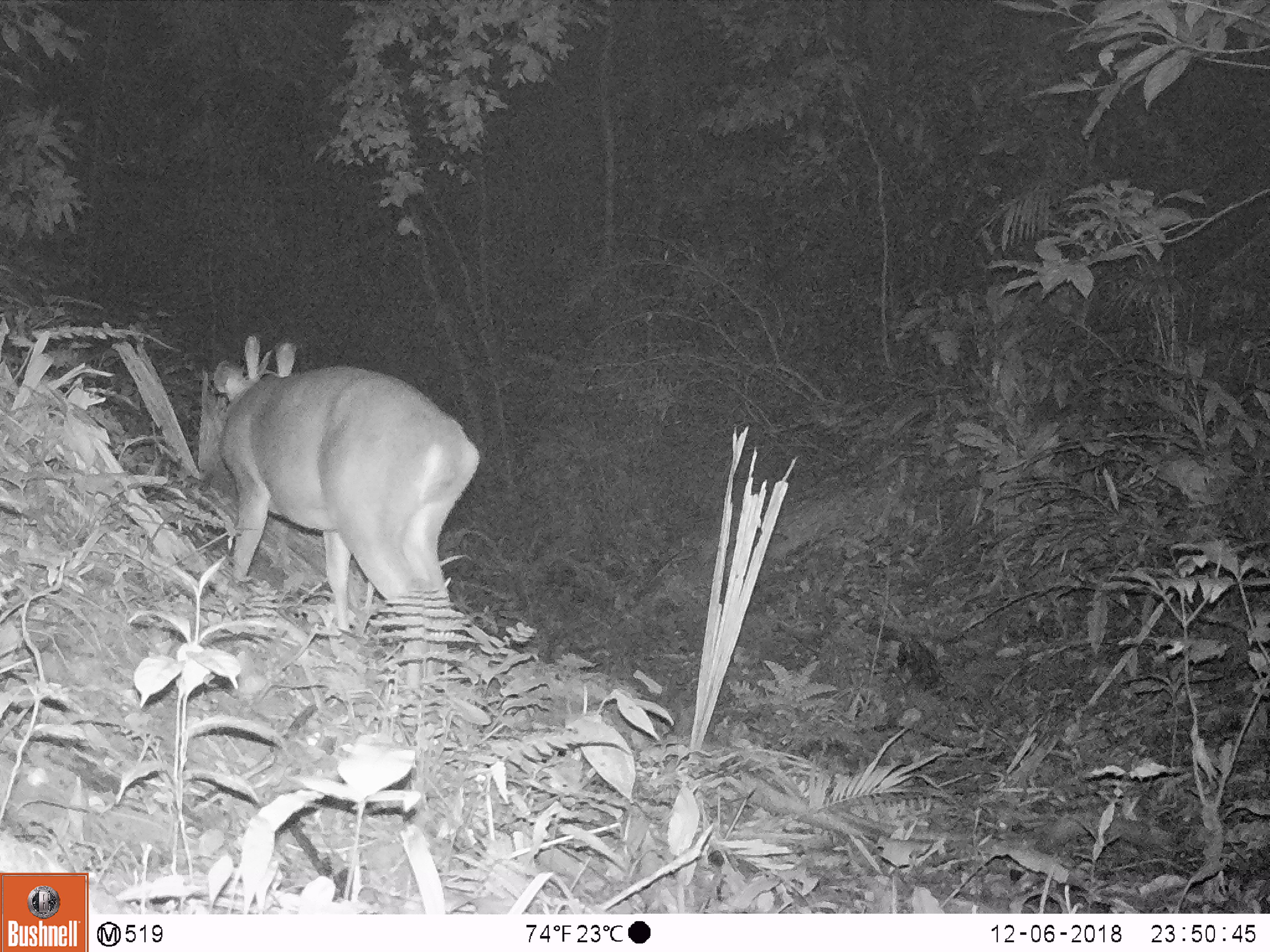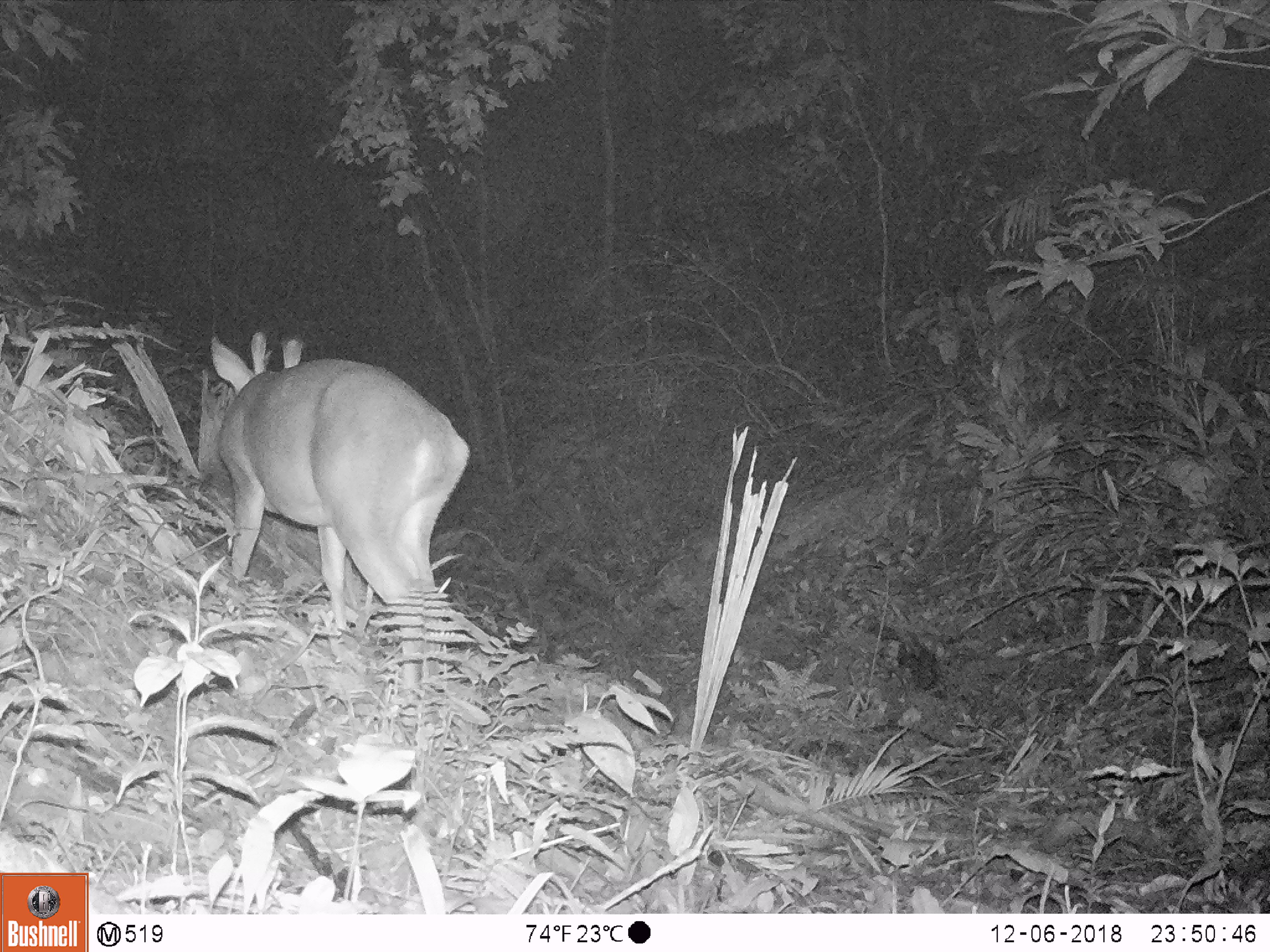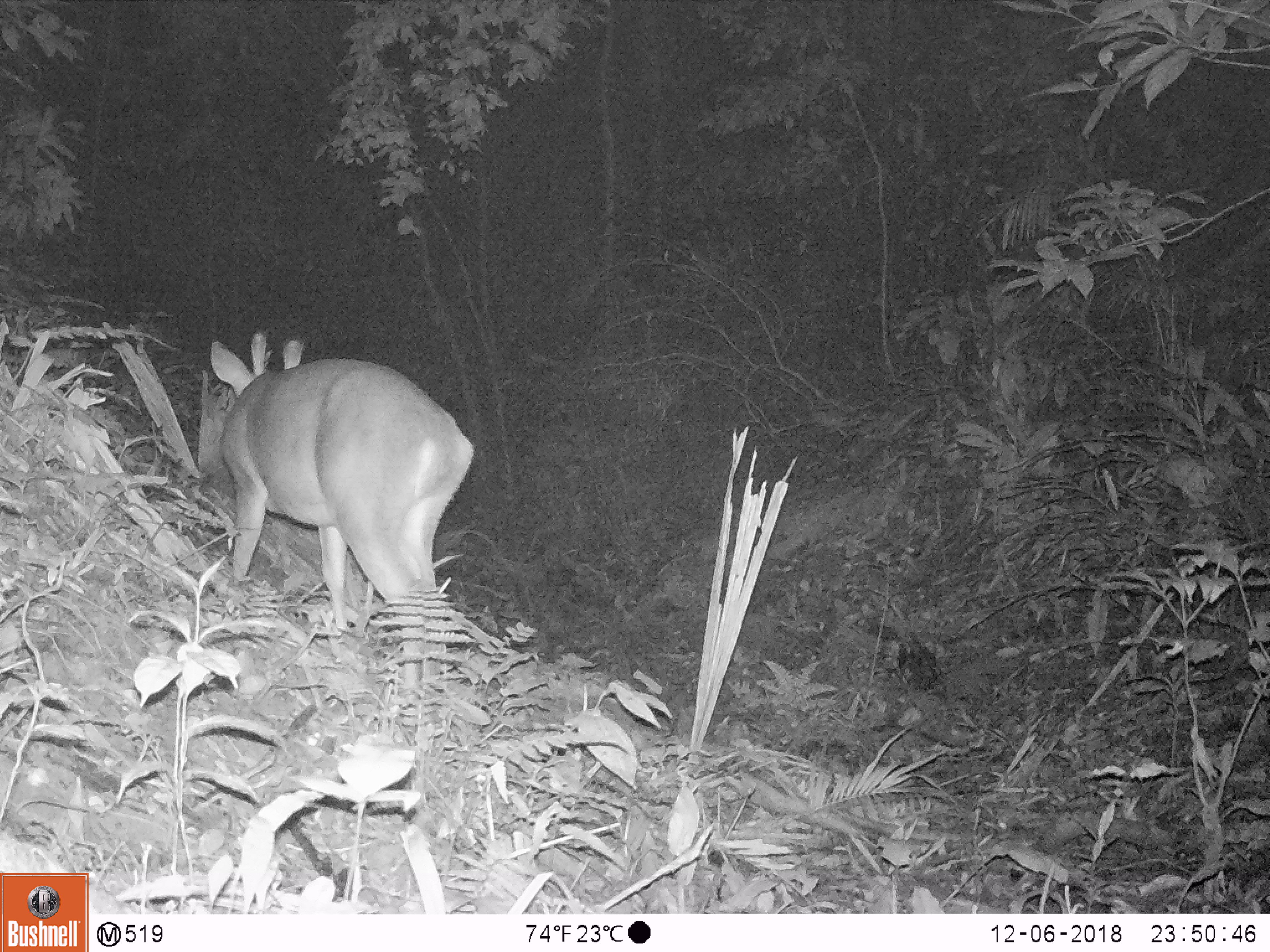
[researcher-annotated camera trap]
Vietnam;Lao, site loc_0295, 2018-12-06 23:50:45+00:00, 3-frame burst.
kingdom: Animalia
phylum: Chordata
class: Mammalia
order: Artiodactyla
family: Cervidae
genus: Muntiacus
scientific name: Muntiacus vuquangensis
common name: large-antlered muntjac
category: large antlered muntjac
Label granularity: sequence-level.